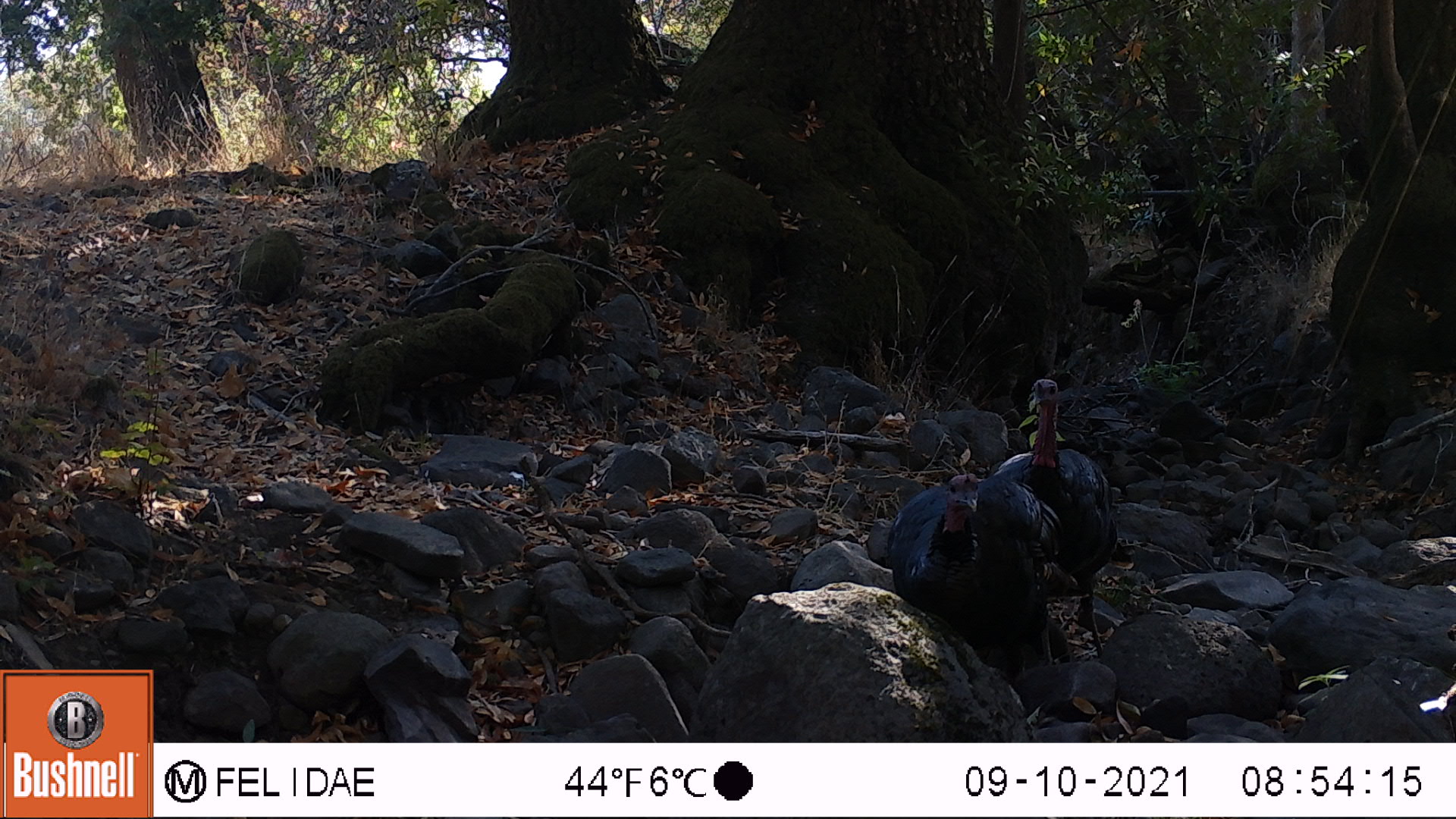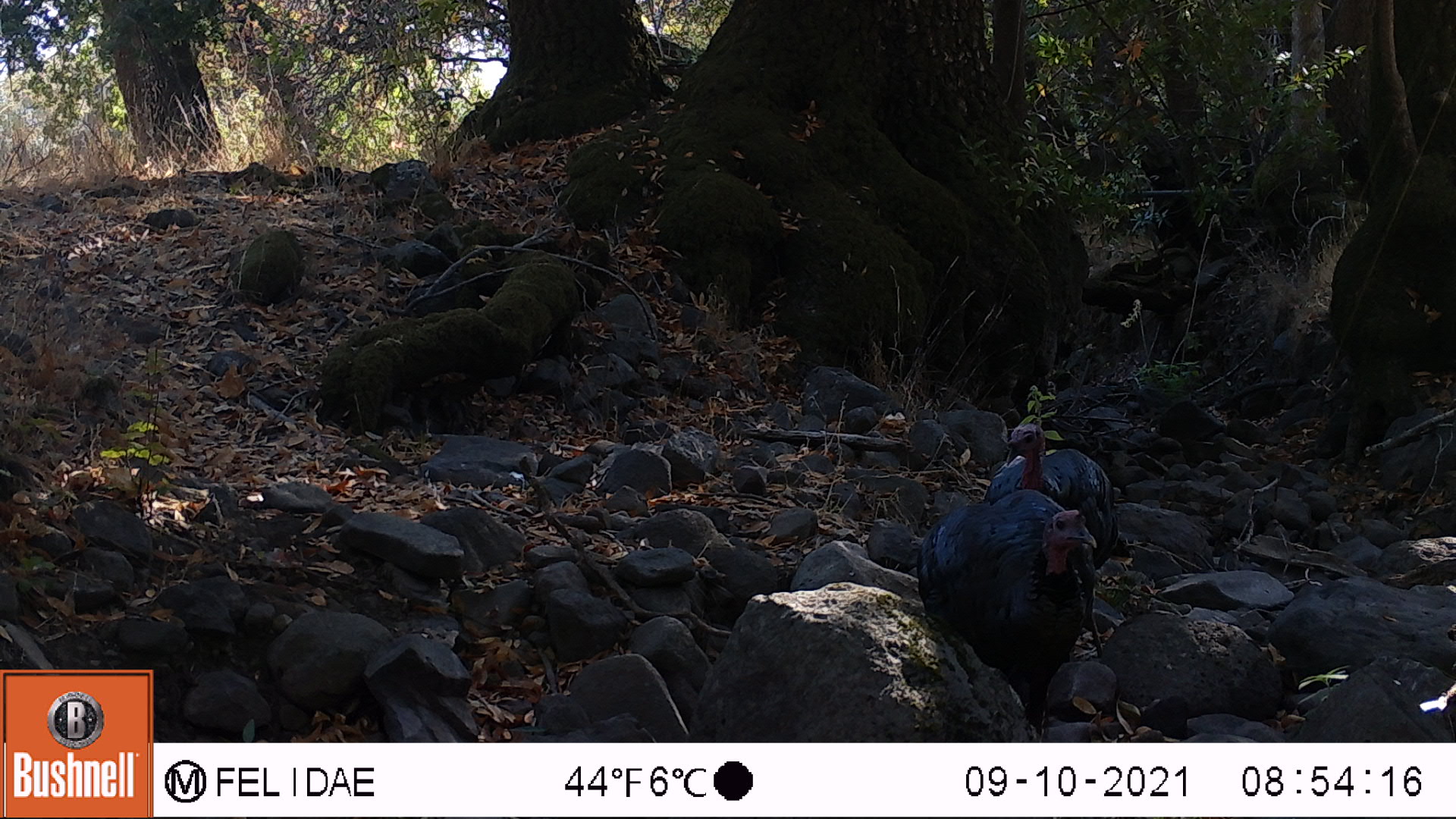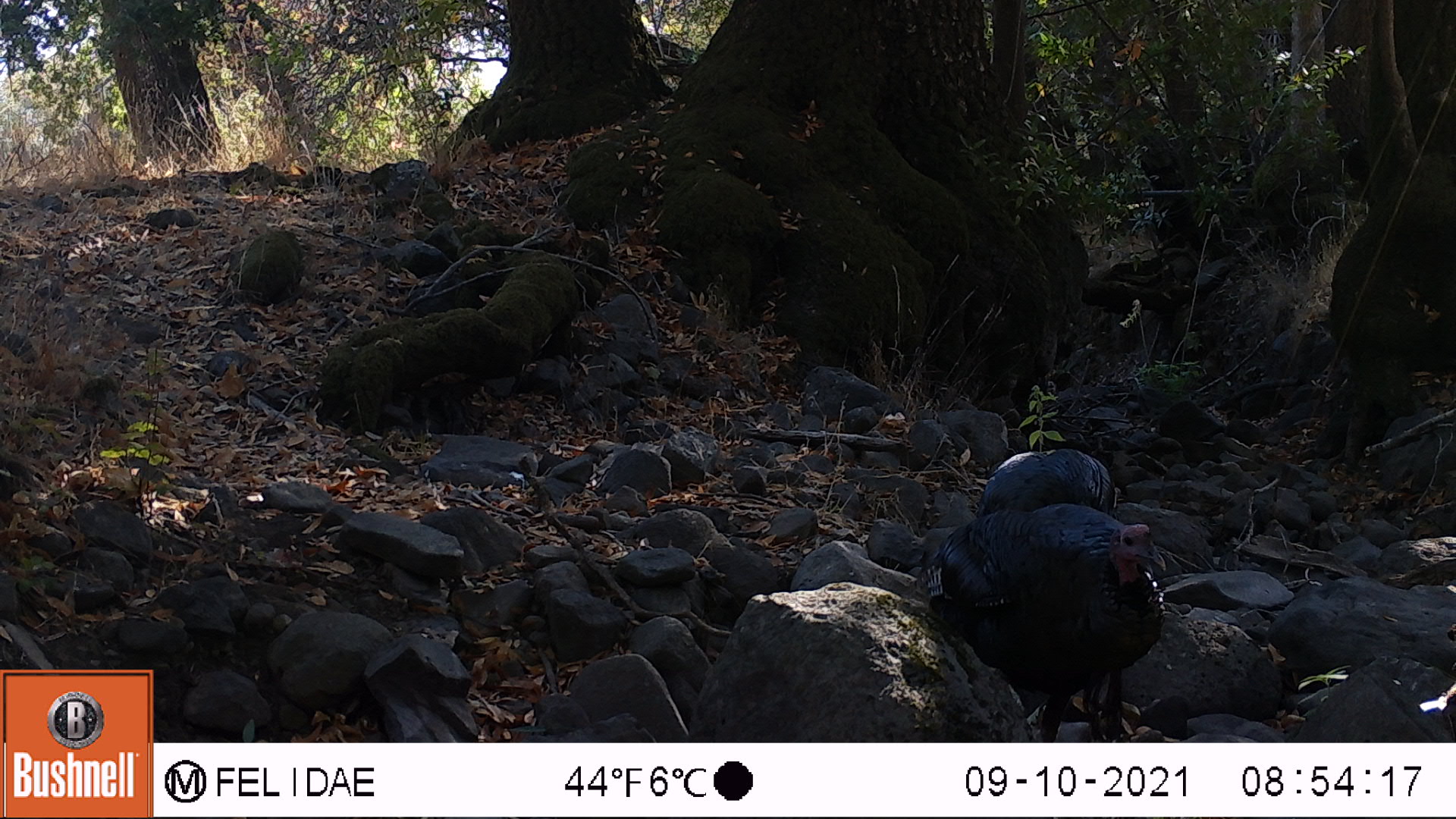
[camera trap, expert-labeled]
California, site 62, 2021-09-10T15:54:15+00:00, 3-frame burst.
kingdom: Animalia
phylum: Chordata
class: Aves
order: Galliformes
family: Phasianidae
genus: Meleagris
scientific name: Meleagris gallopavo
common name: turkey